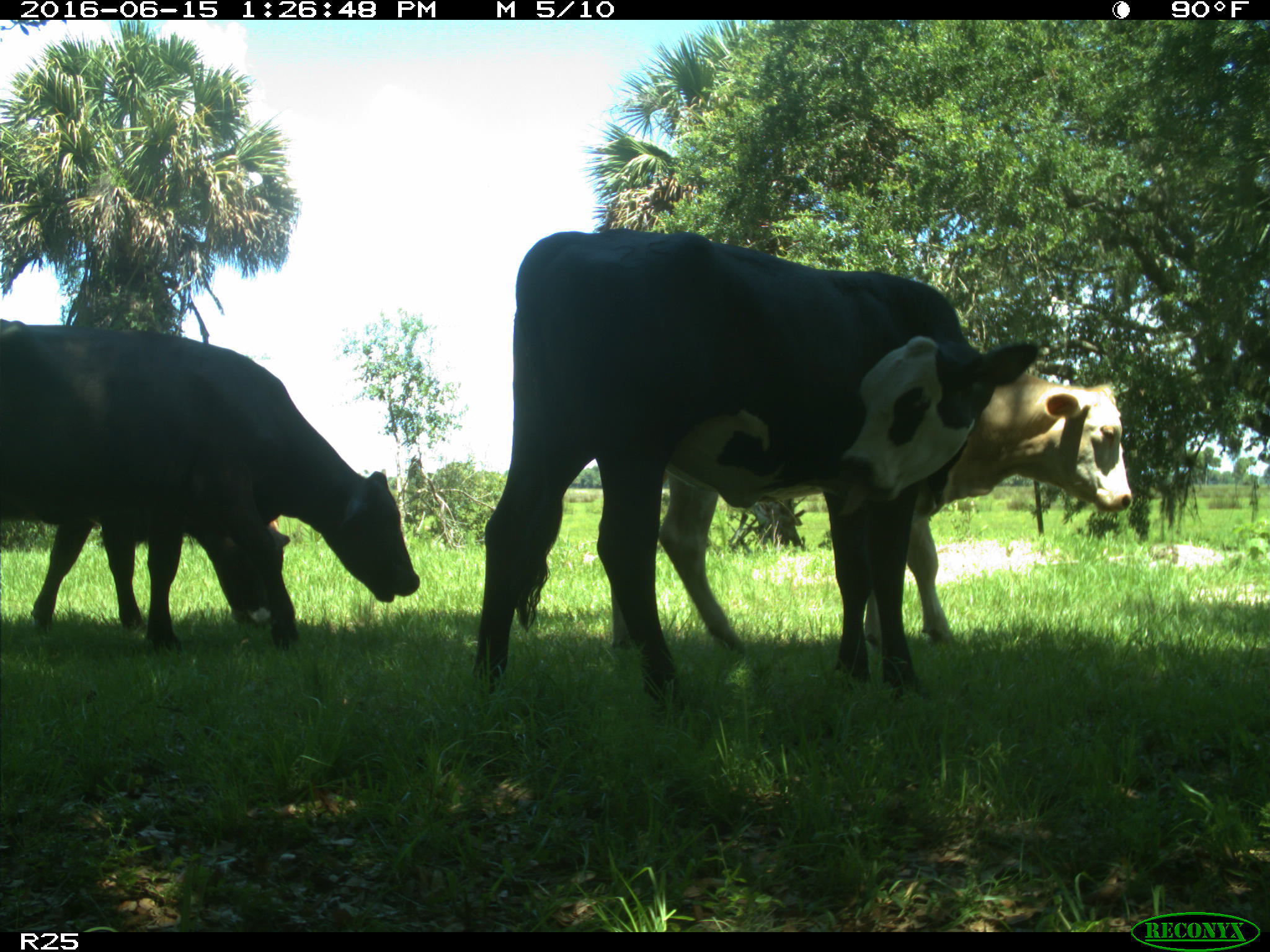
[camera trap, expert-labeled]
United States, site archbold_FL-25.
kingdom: Animalia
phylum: Chordata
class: Mammalia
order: Artiodactyla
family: Bovidae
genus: Bos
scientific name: Bos taurus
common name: domestic cow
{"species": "Bos taurus (domestic cow)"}